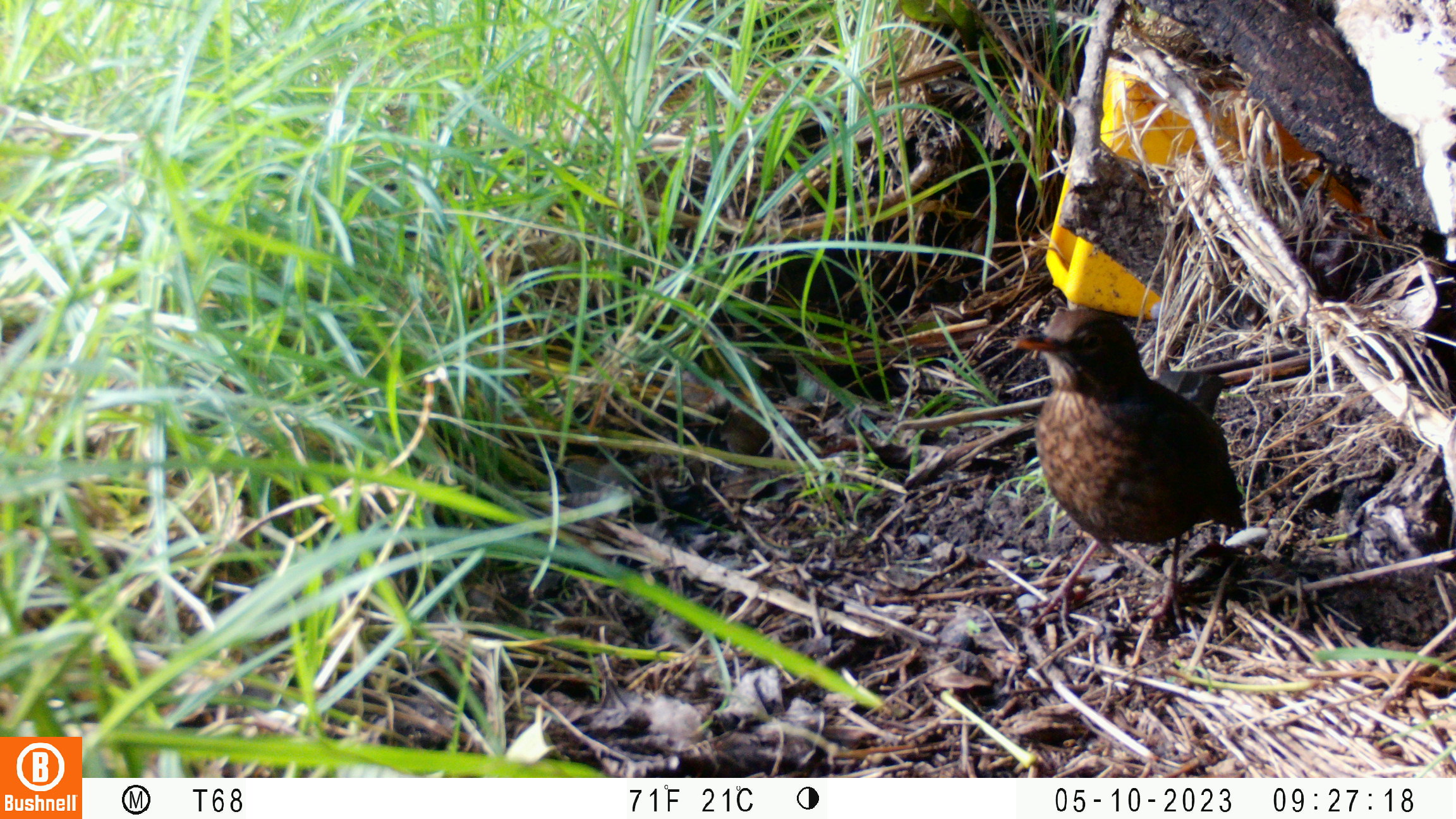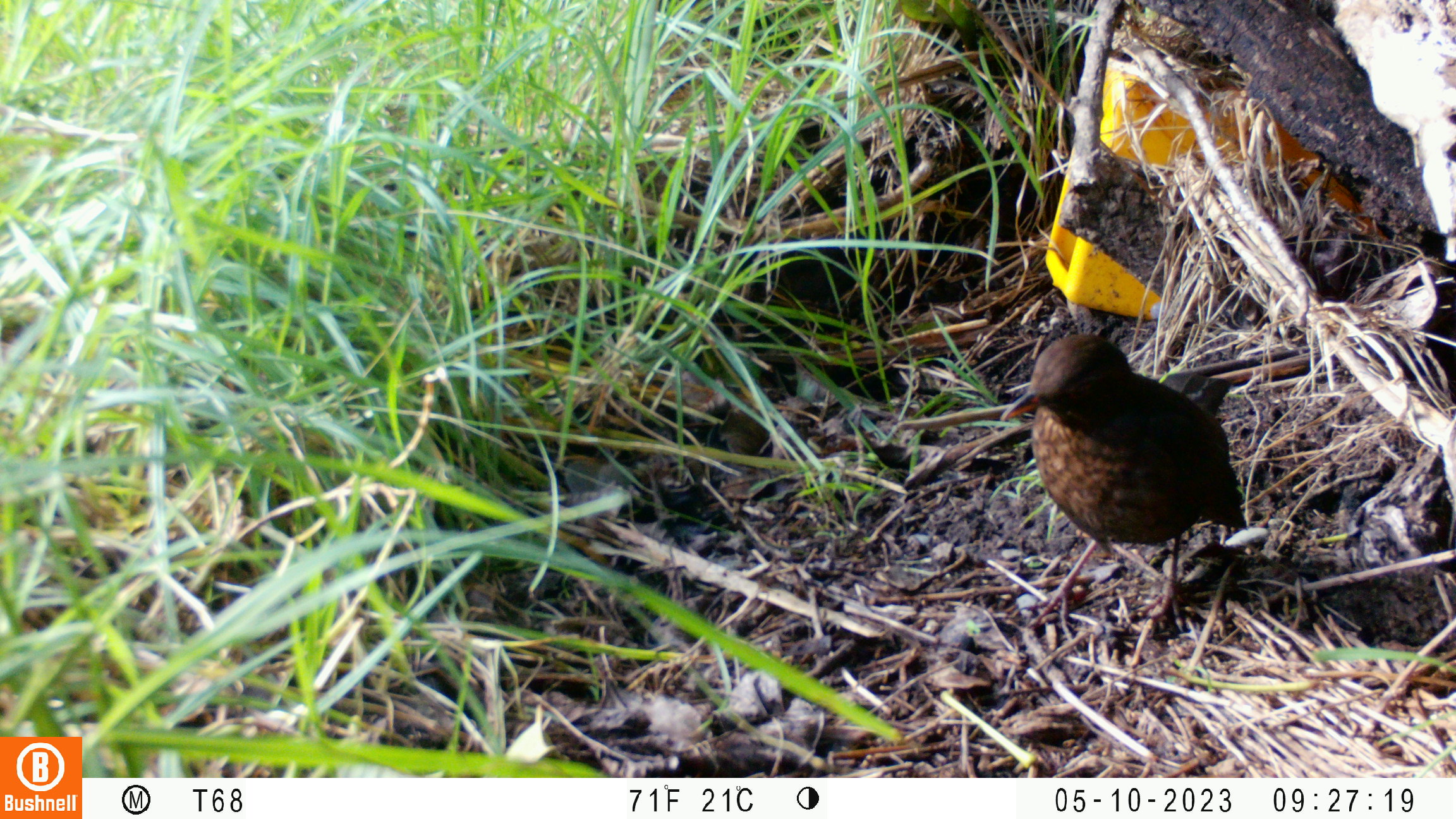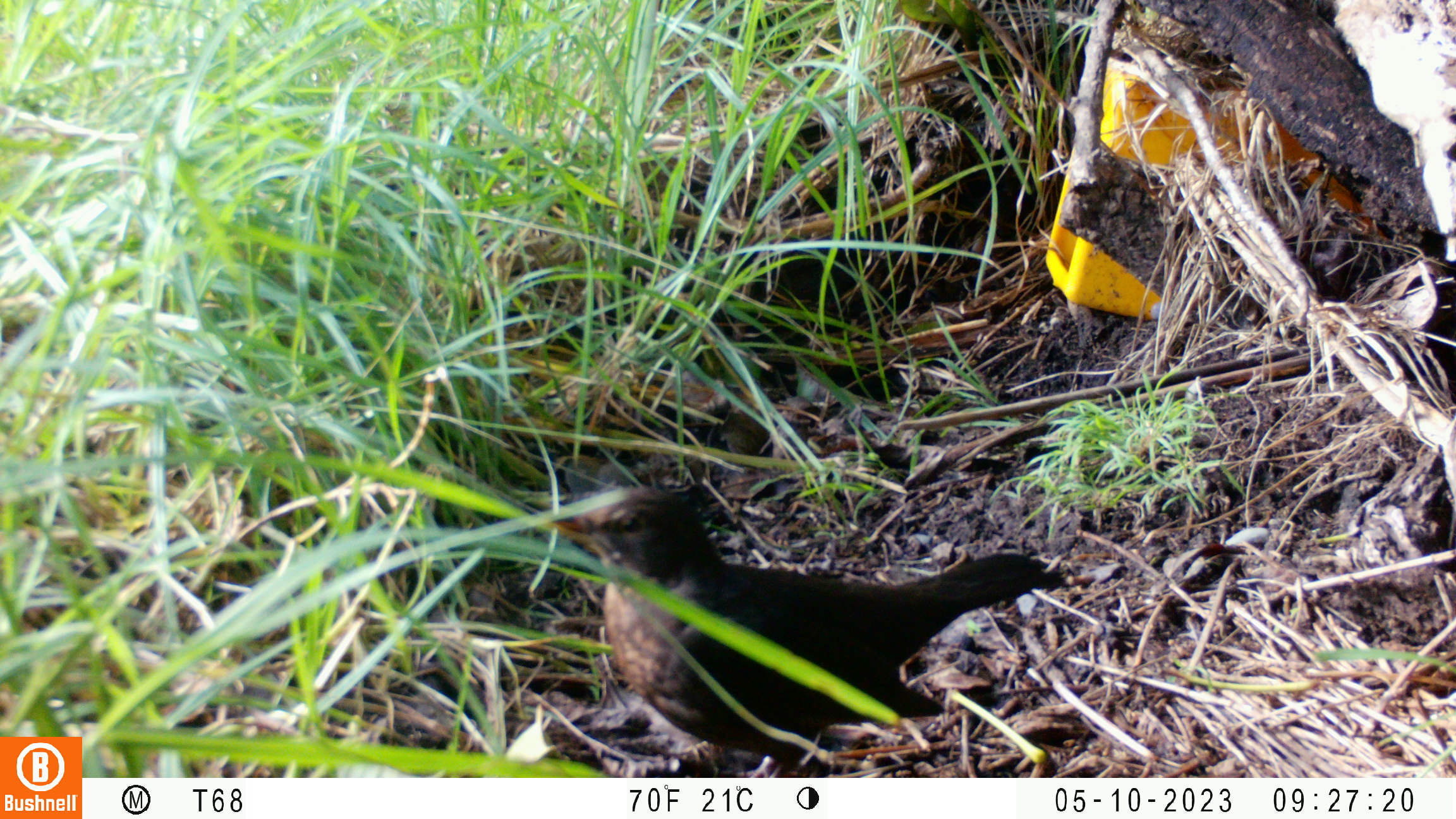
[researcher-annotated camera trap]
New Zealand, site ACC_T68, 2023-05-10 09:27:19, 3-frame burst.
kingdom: Animalia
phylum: Chordata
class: Aves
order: Passeriformes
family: Turdidae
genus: Turdus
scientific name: Turdus merula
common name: eurasian blackbird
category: blackbird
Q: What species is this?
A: Blackbird (eurasian blackbird) (Turdus merula).